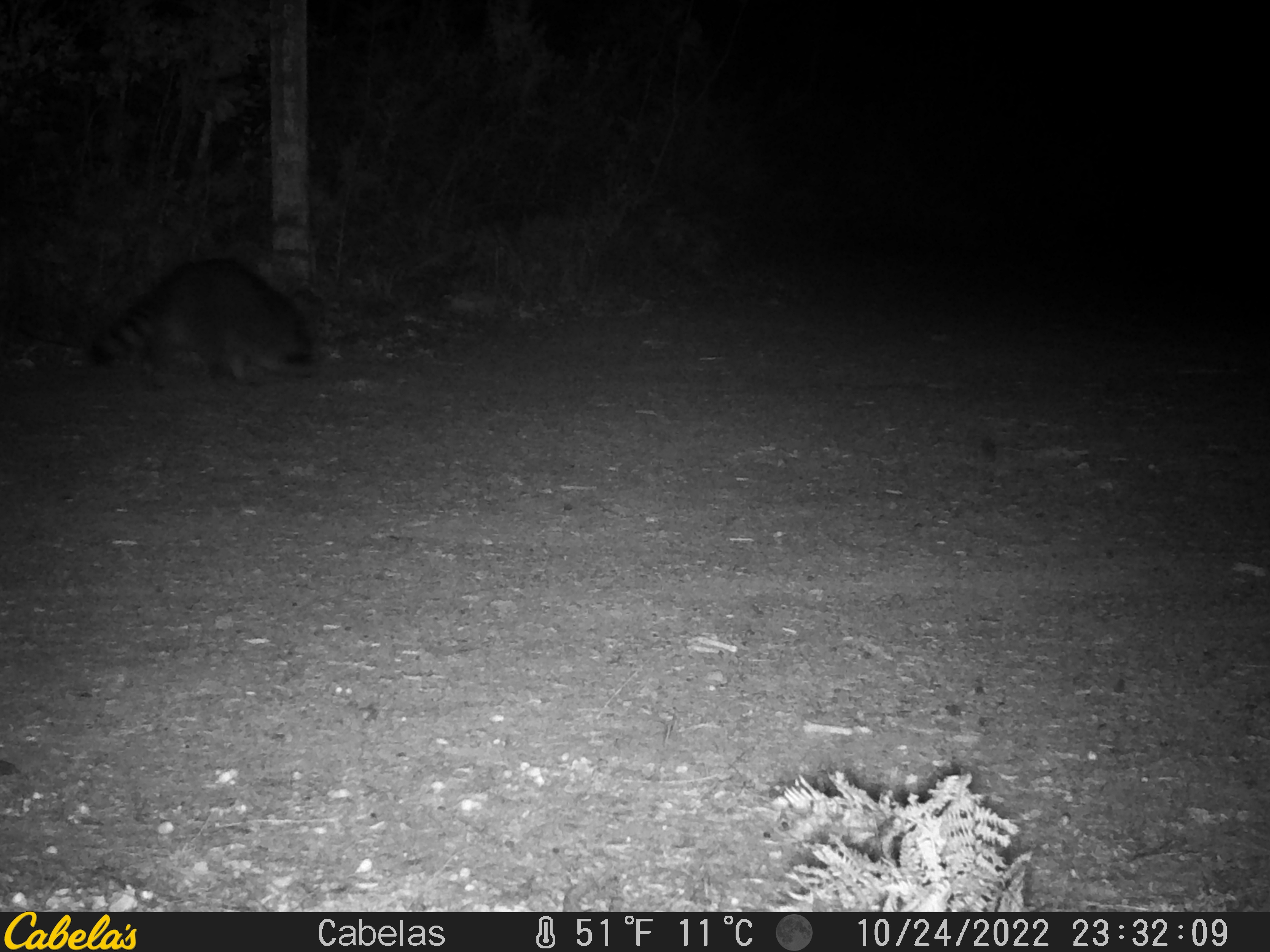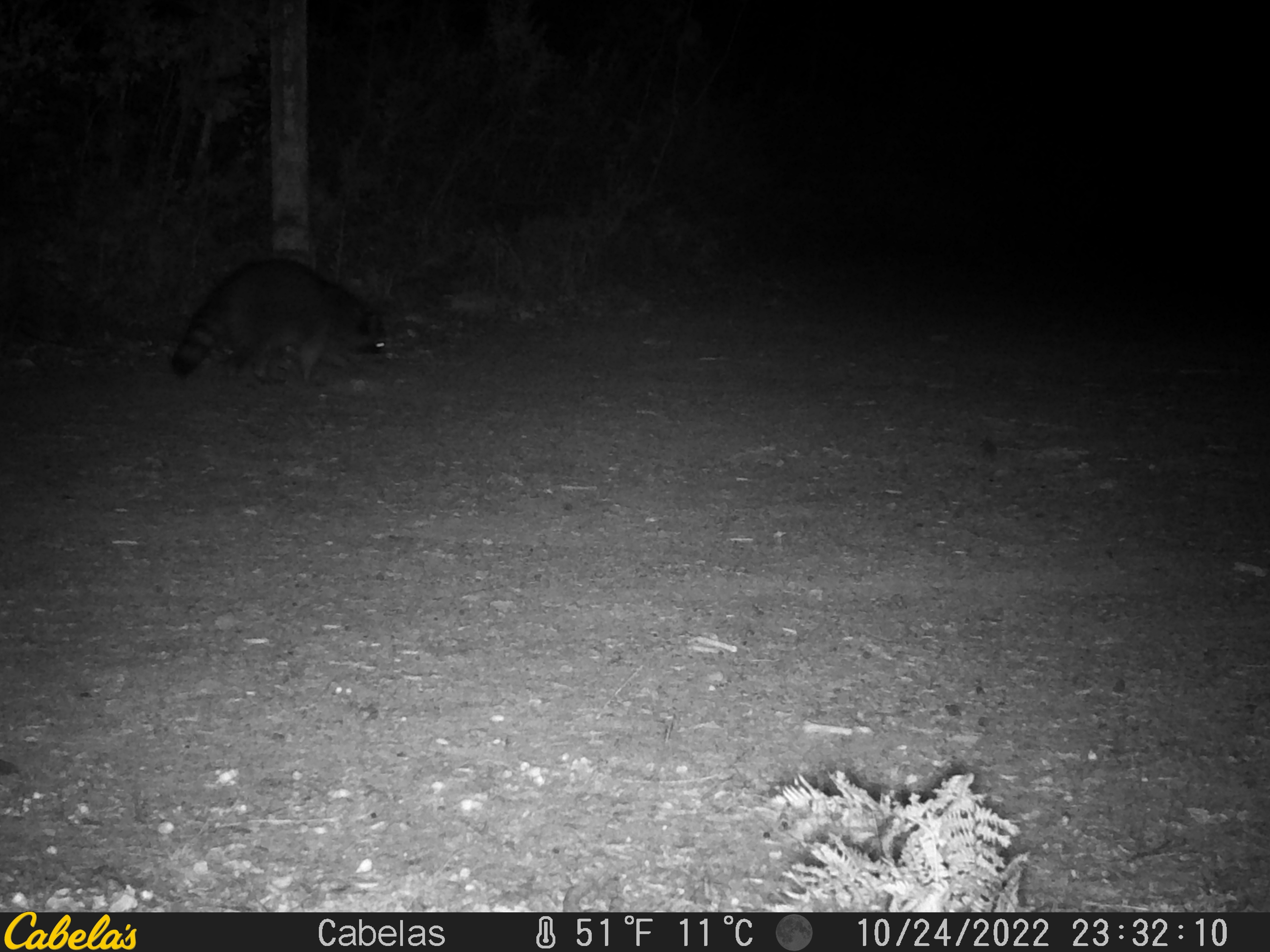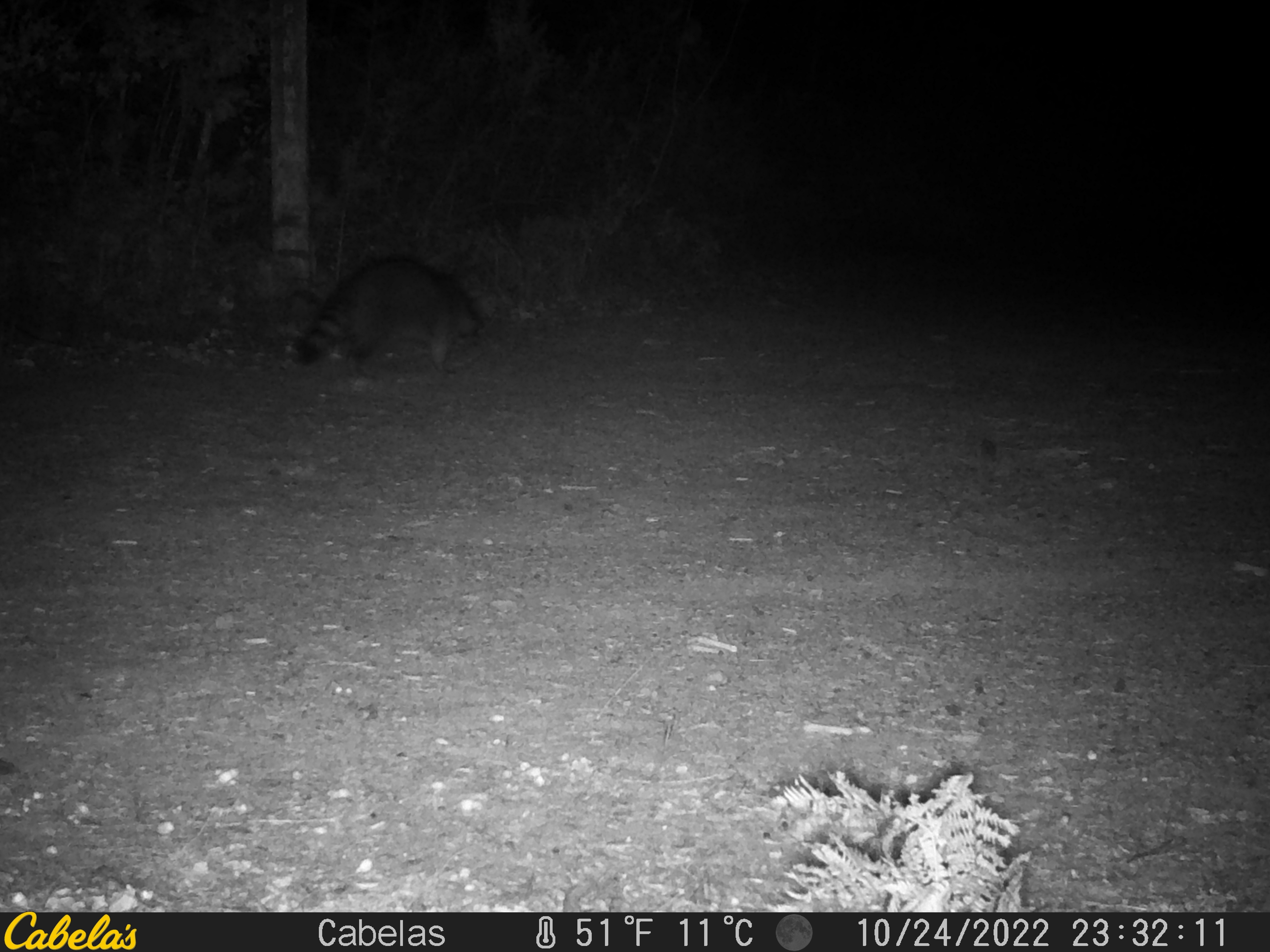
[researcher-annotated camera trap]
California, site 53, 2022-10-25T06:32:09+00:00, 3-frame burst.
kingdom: Animalia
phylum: Chordata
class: Mammalia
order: Carnivora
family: Procyonidae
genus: Procyon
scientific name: Procyon lotor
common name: raccoon